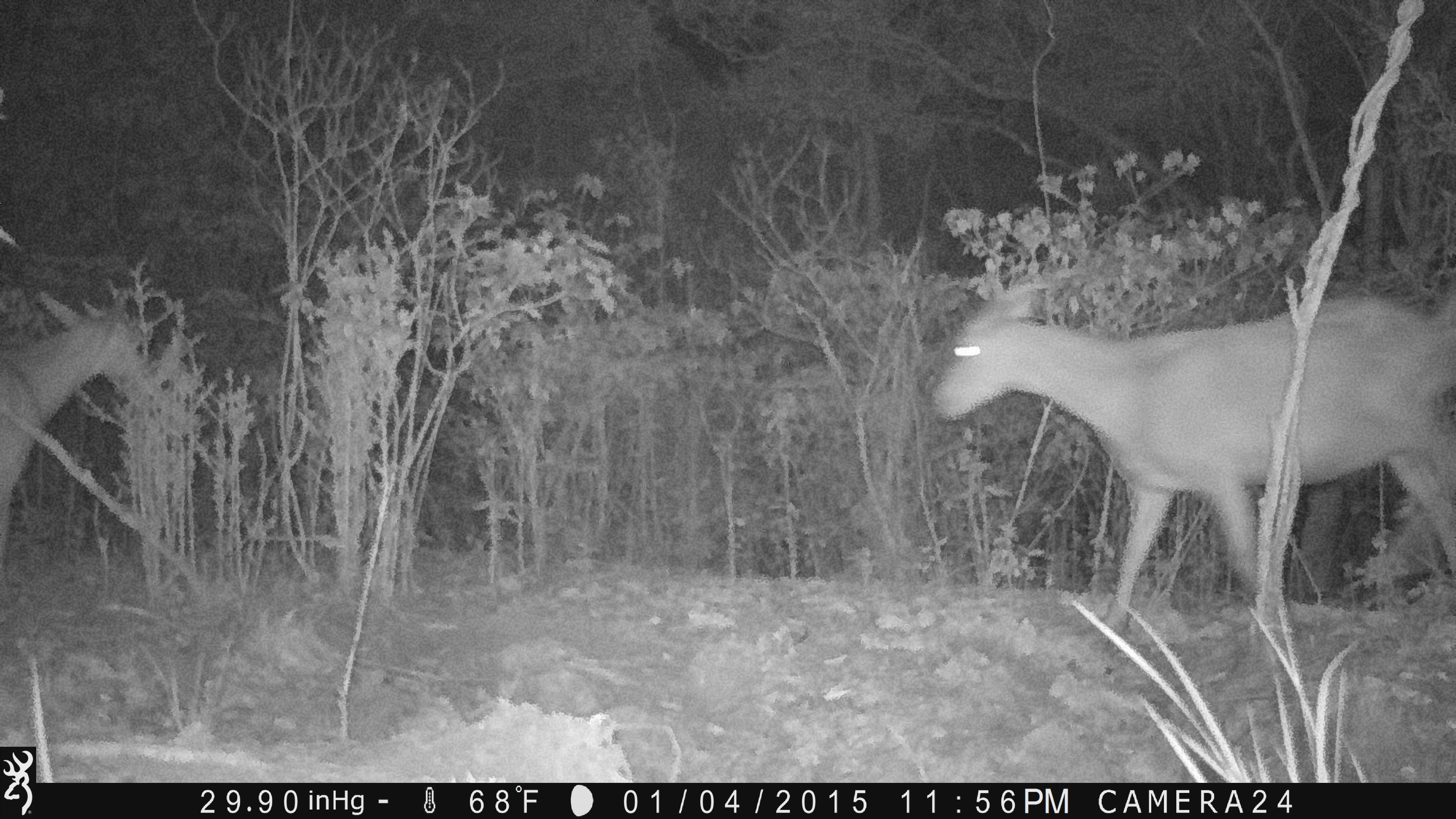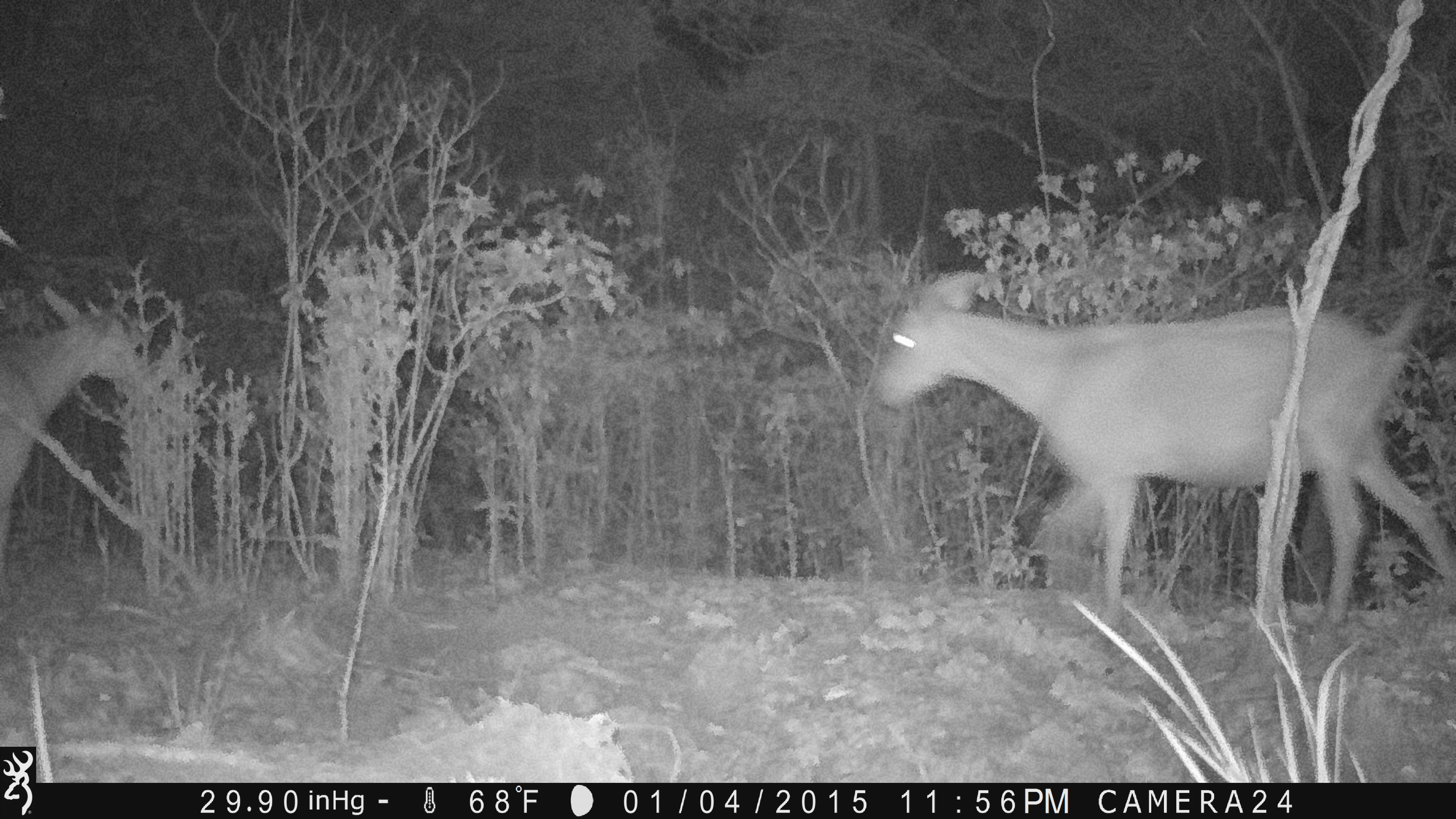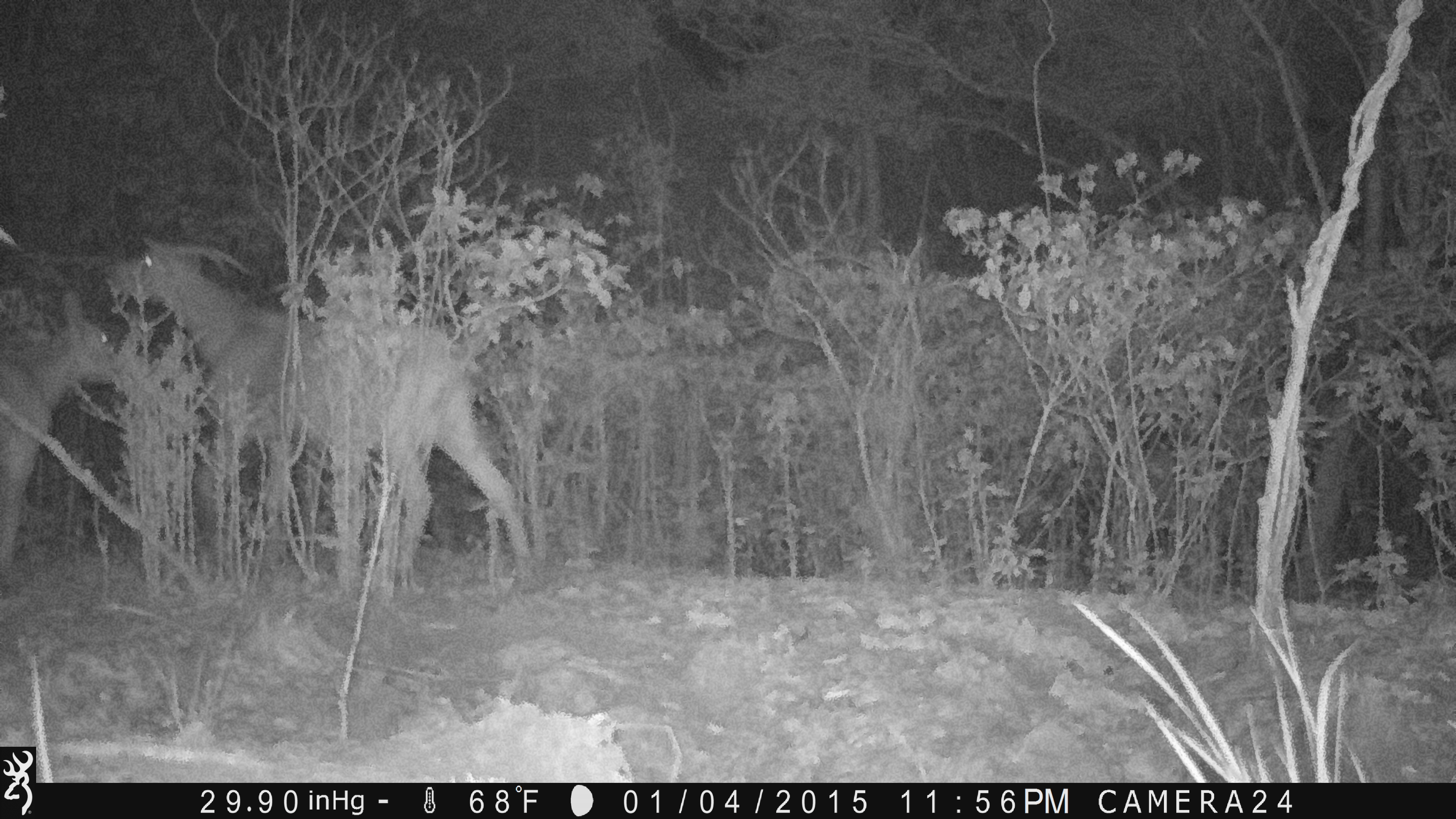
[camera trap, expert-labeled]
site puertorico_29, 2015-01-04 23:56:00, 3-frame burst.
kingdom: Animalia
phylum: Chordata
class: Mammalia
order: Artiodactyla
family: Bovidae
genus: Capra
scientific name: Capra hircus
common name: goat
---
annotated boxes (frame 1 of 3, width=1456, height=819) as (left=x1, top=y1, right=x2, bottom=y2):
goat: (left=920, top=273, right=1456, bottom=639); (left=0, top=301, right=160, bottom=542)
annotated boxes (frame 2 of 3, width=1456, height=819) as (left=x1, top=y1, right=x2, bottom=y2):
goat: (left=864, top=269, right=1453, bottom=633); (left=0, top=290, right=150, bottom=570)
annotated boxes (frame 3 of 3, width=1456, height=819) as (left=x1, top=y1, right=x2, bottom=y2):
goat: (left=110, top=239, right=534, bottom=596); (left=0, top=293, right=128, bottom=596)